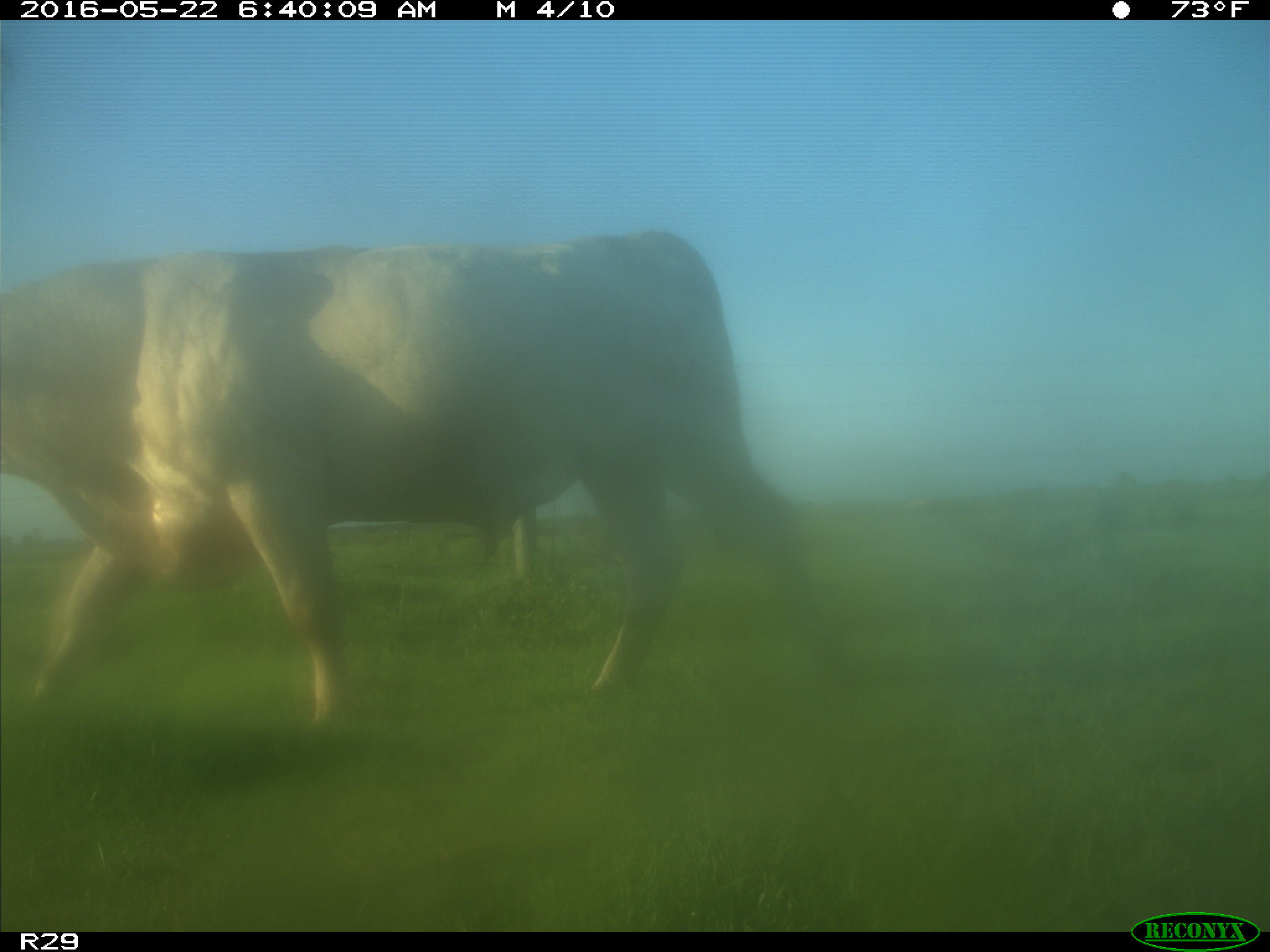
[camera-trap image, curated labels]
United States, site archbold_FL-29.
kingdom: Animalia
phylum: Chordata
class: Mammalia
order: Artiodactyla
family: Bovidae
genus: Bos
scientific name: Bos taurus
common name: domestic cow